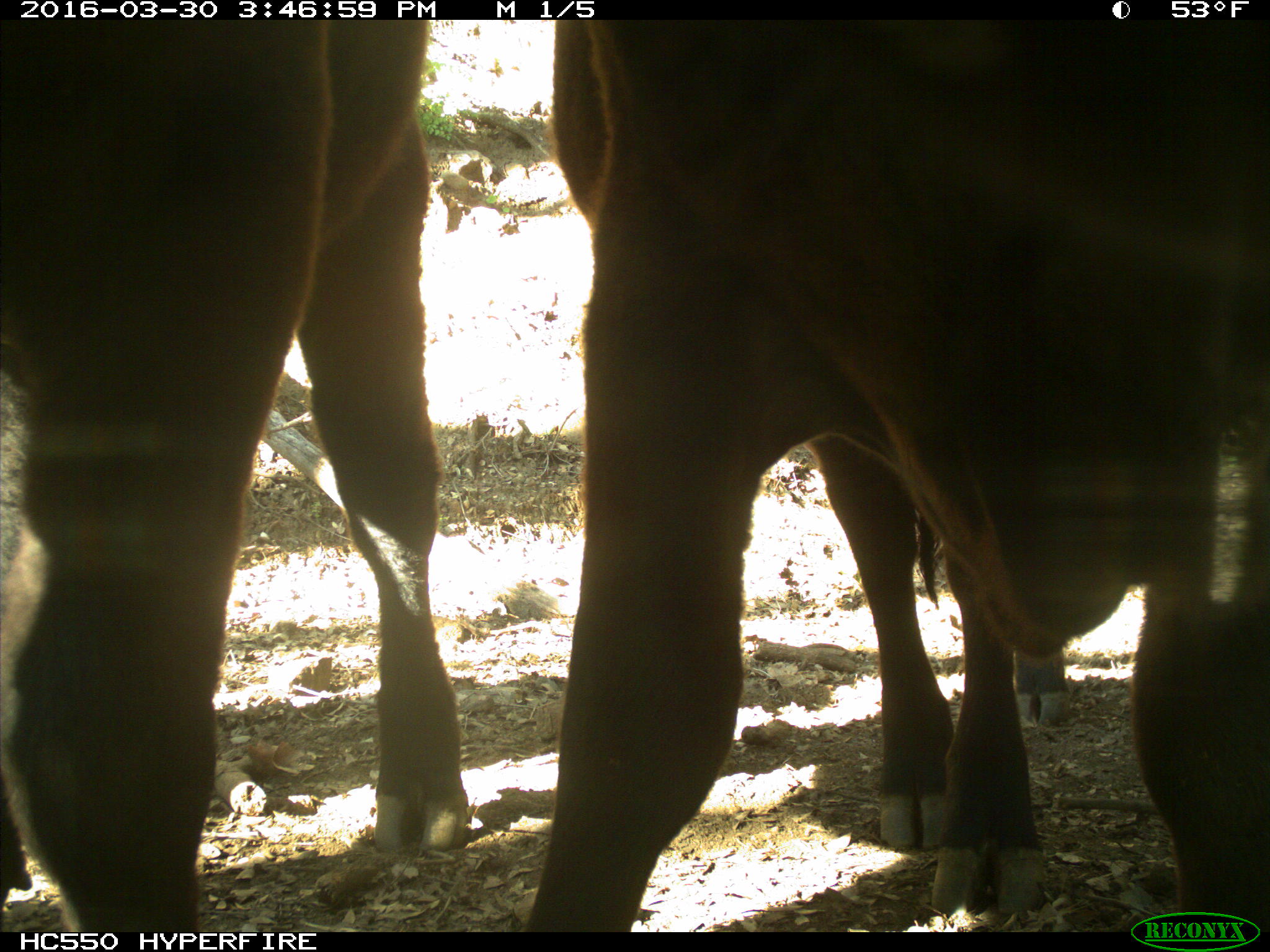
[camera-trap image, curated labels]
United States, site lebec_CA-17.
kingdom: Animalia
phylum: Chordata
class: Mammalia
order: Artiodactyla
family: Bovidae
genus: Bos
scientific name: Bos taurus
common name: domestic cow